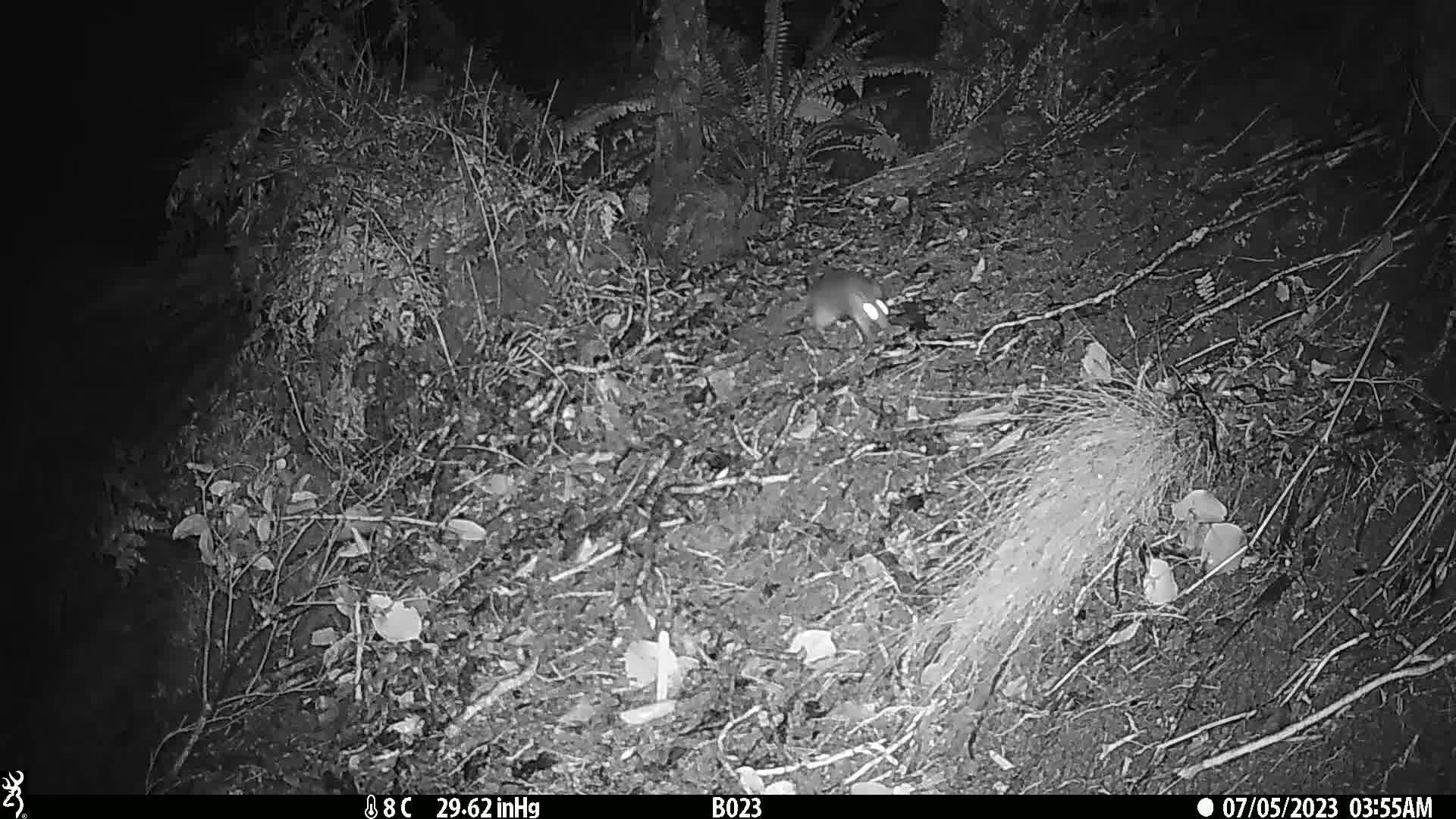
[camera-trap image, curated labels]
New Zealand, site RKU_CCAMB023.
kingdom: Animalia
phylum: Chordata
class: Mammalia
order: Rodentia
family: Muridae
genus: Rattus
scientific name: Rattus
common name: rat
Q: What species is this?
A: Rat (Rattus).